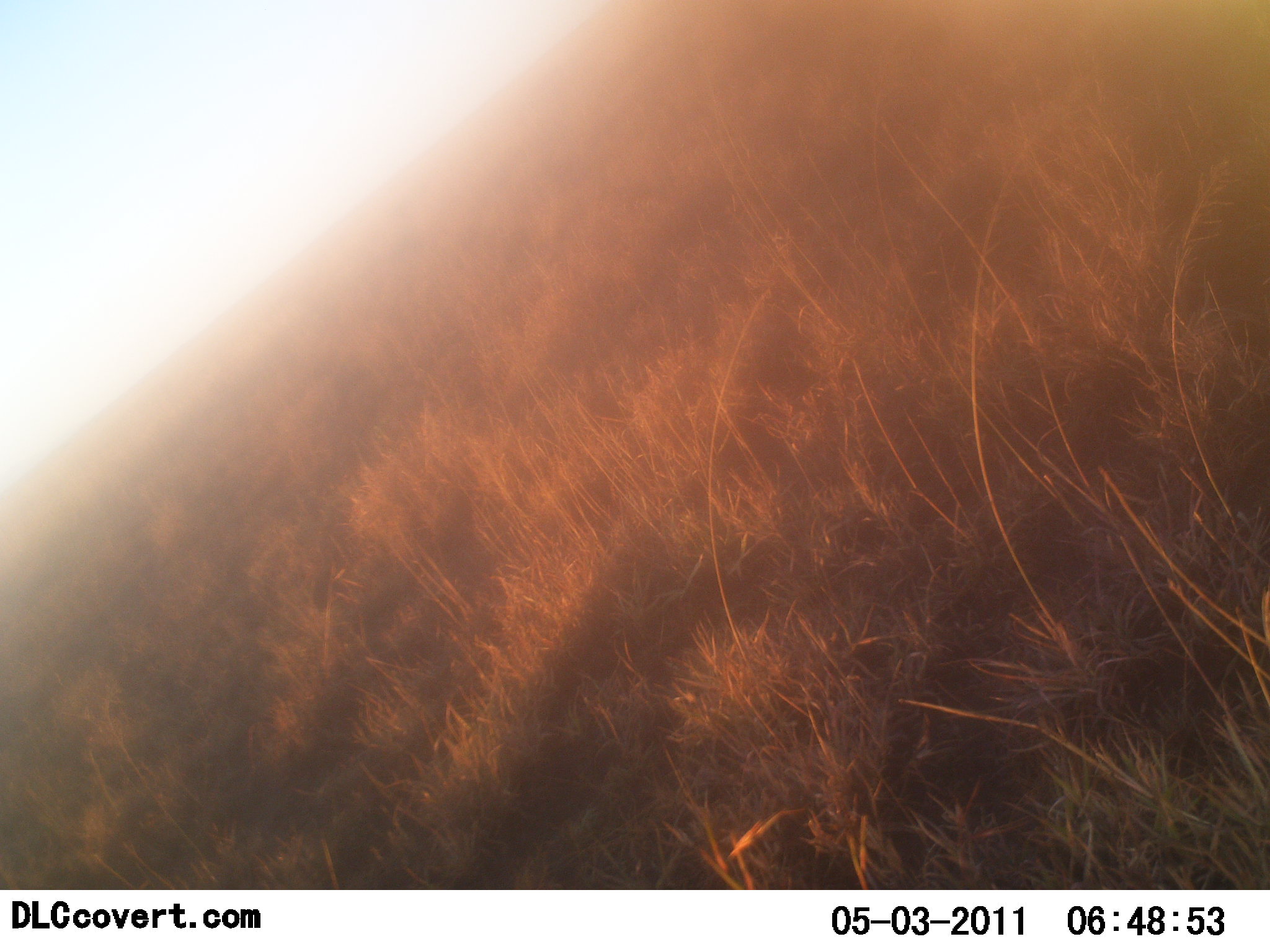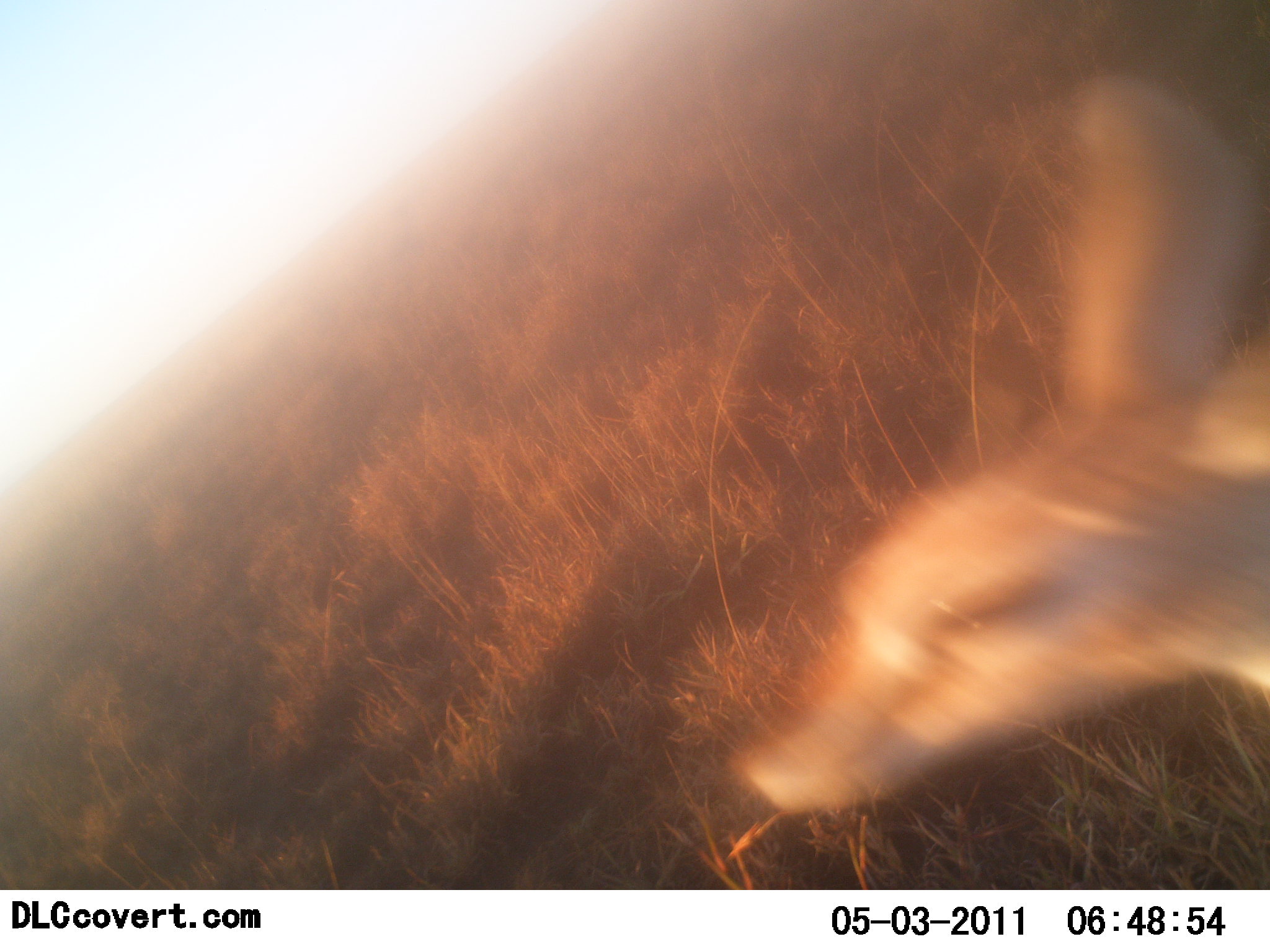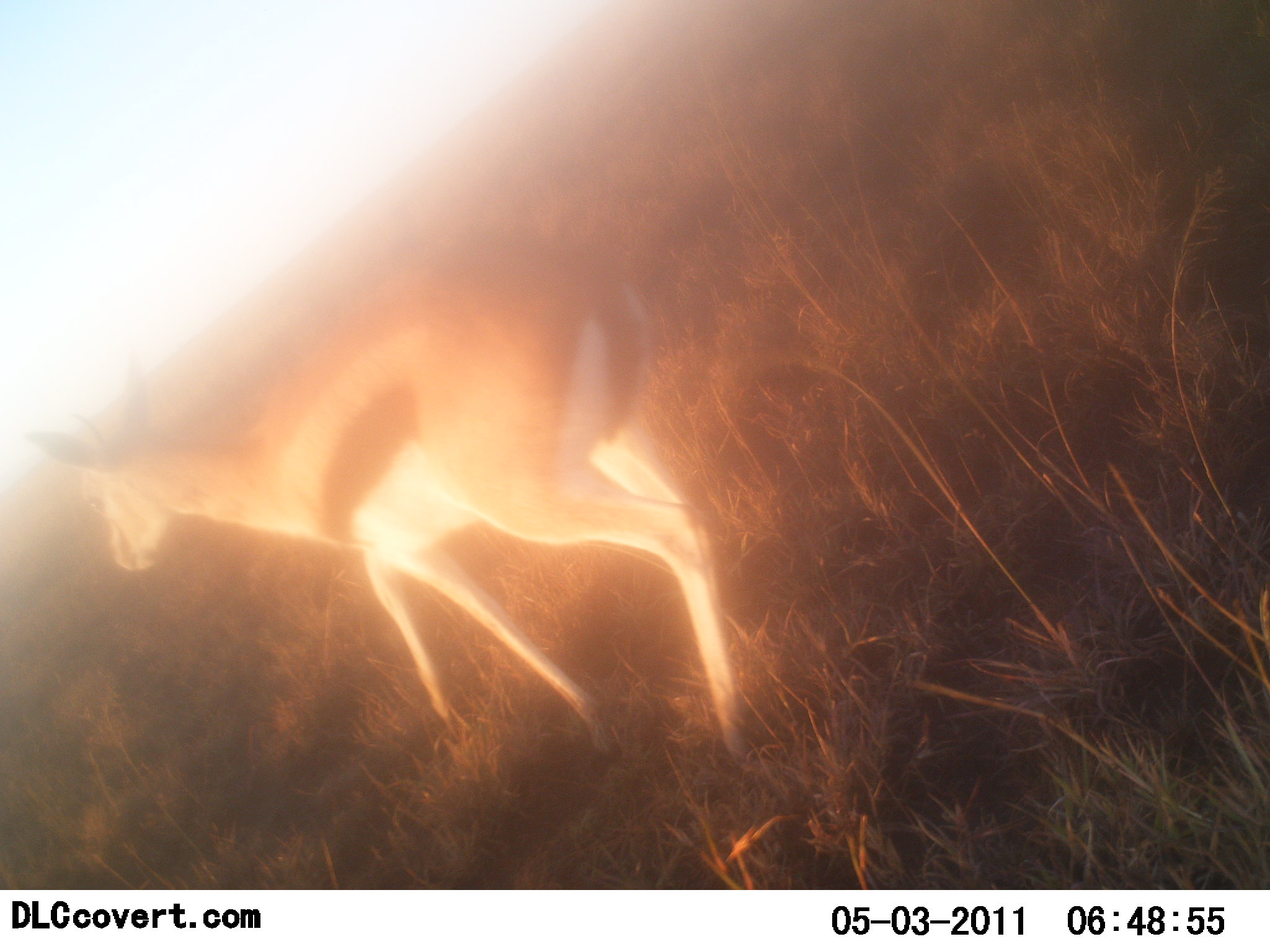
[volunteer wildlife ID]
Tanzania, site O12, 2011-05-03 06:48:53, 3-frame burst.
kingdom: Animalia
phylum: Chordata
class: Mammalia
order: Artiodactyla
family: Bovidae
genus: Eudorcas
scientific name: Eudorcas thomsonii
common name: thomson's gazelle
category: gazellethomsons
Gazellethomsons (thomson's gazelle) (Eudorcas thomsonii), count 1. Behavior (volunteer vote fractions): standing 17%, resting 0%, moving 92%, interacting 0%. Young present (vote fraction): 0%. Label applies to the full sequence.